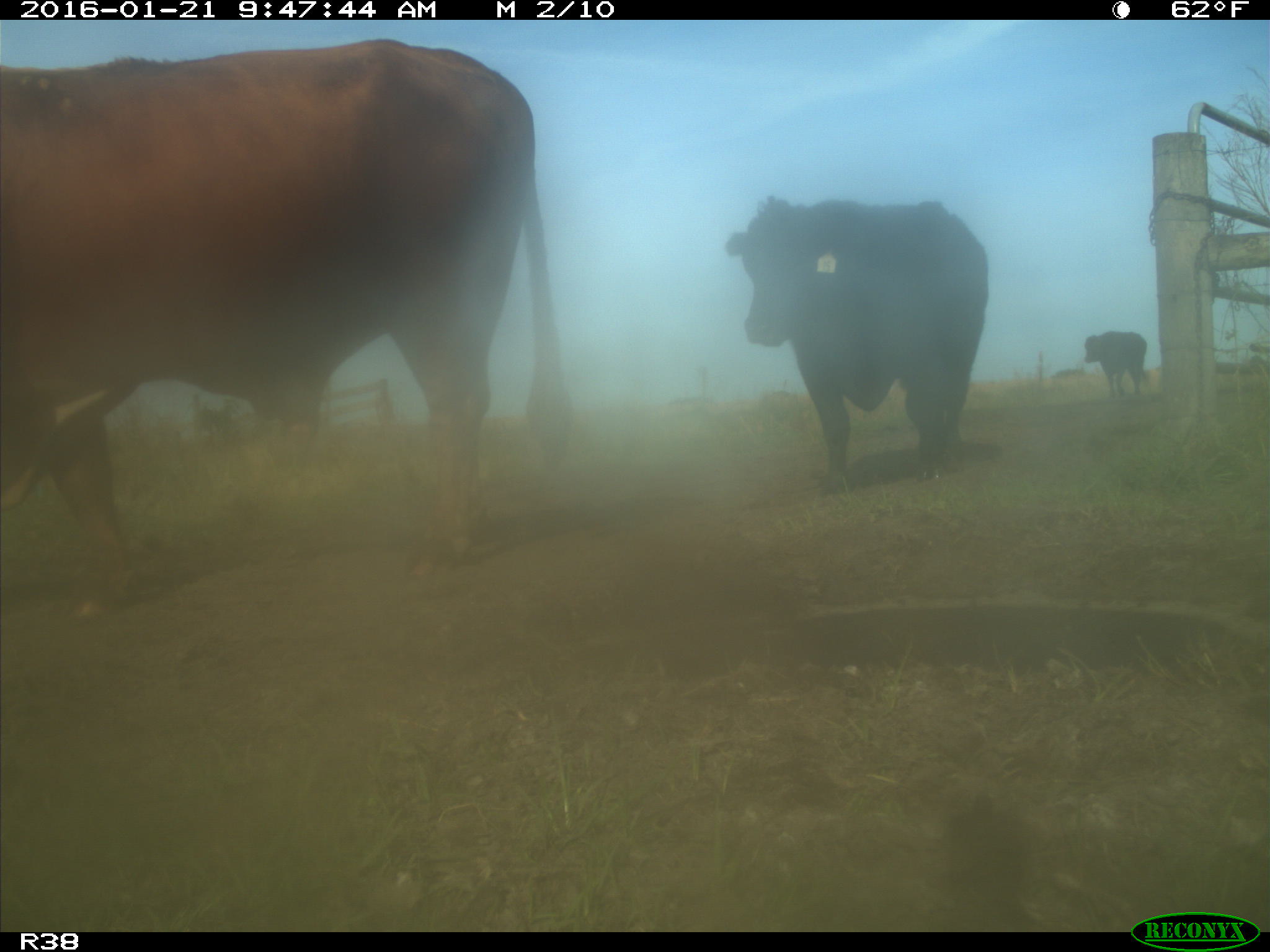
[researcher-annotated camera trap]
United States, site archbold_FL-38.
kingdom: Animalia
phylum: Chordata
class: Mammalia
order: Artiodactyla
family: Bovidae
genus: Bos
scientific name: Bos taurus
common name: domestic cow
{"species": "Bos taurus (domestic cow)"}